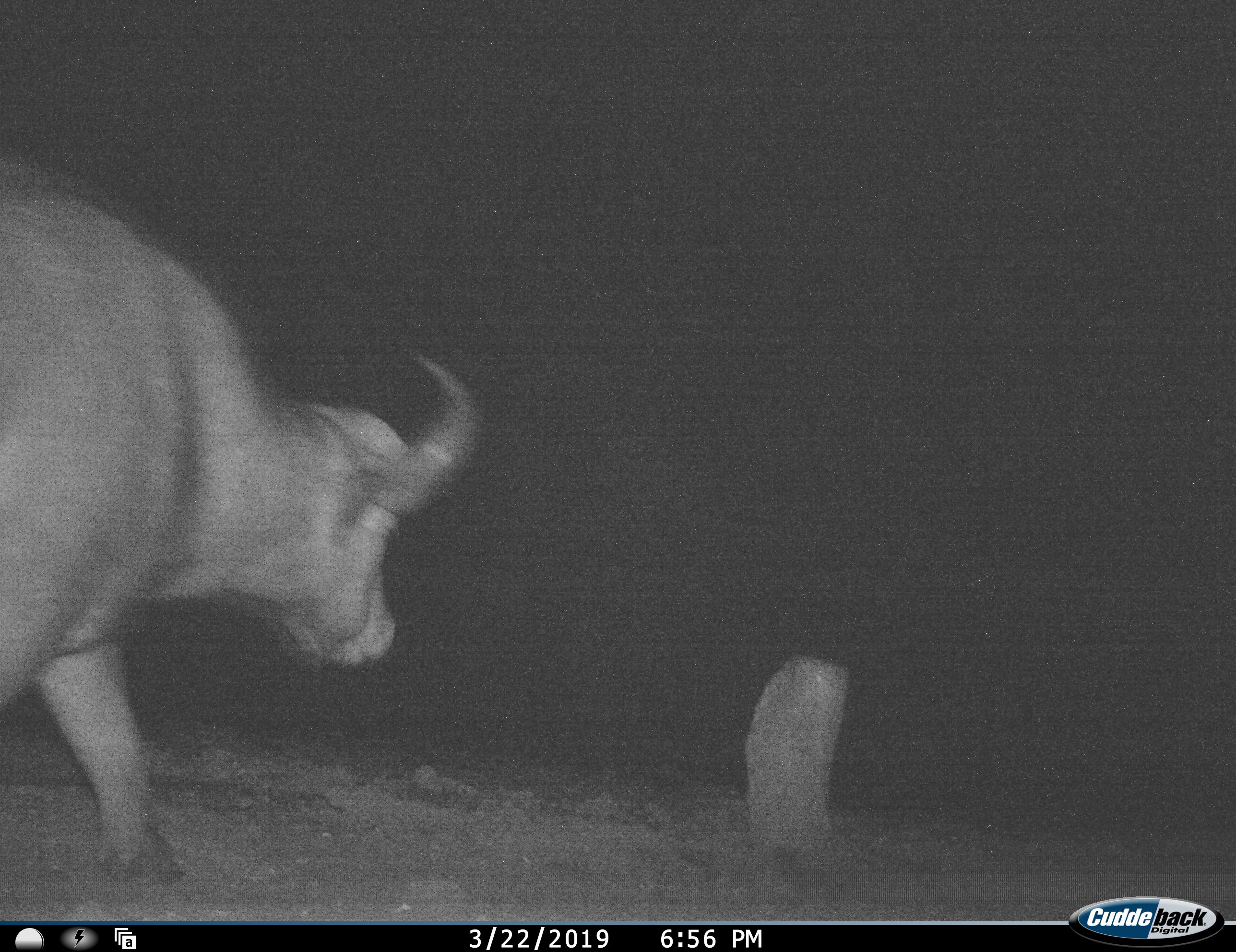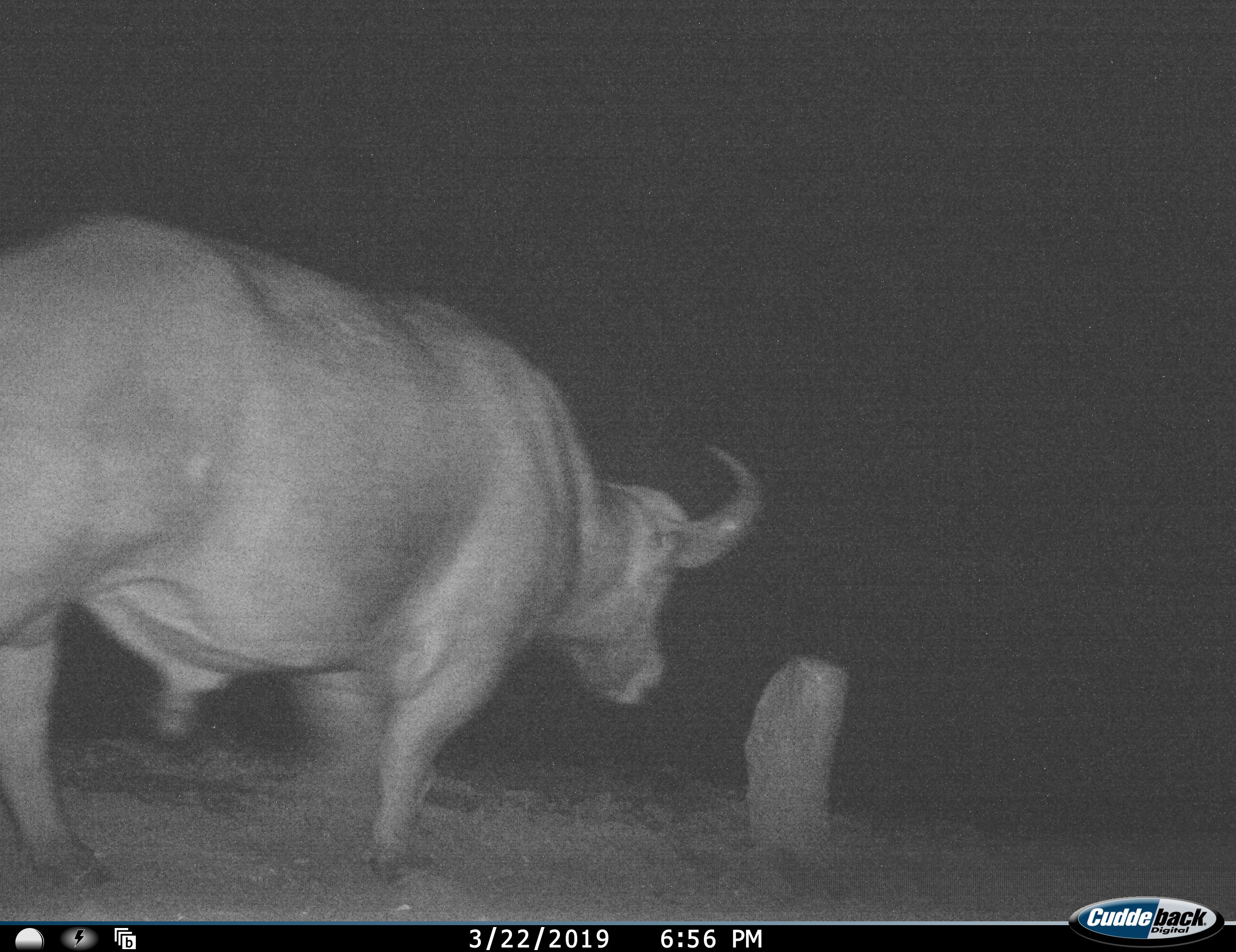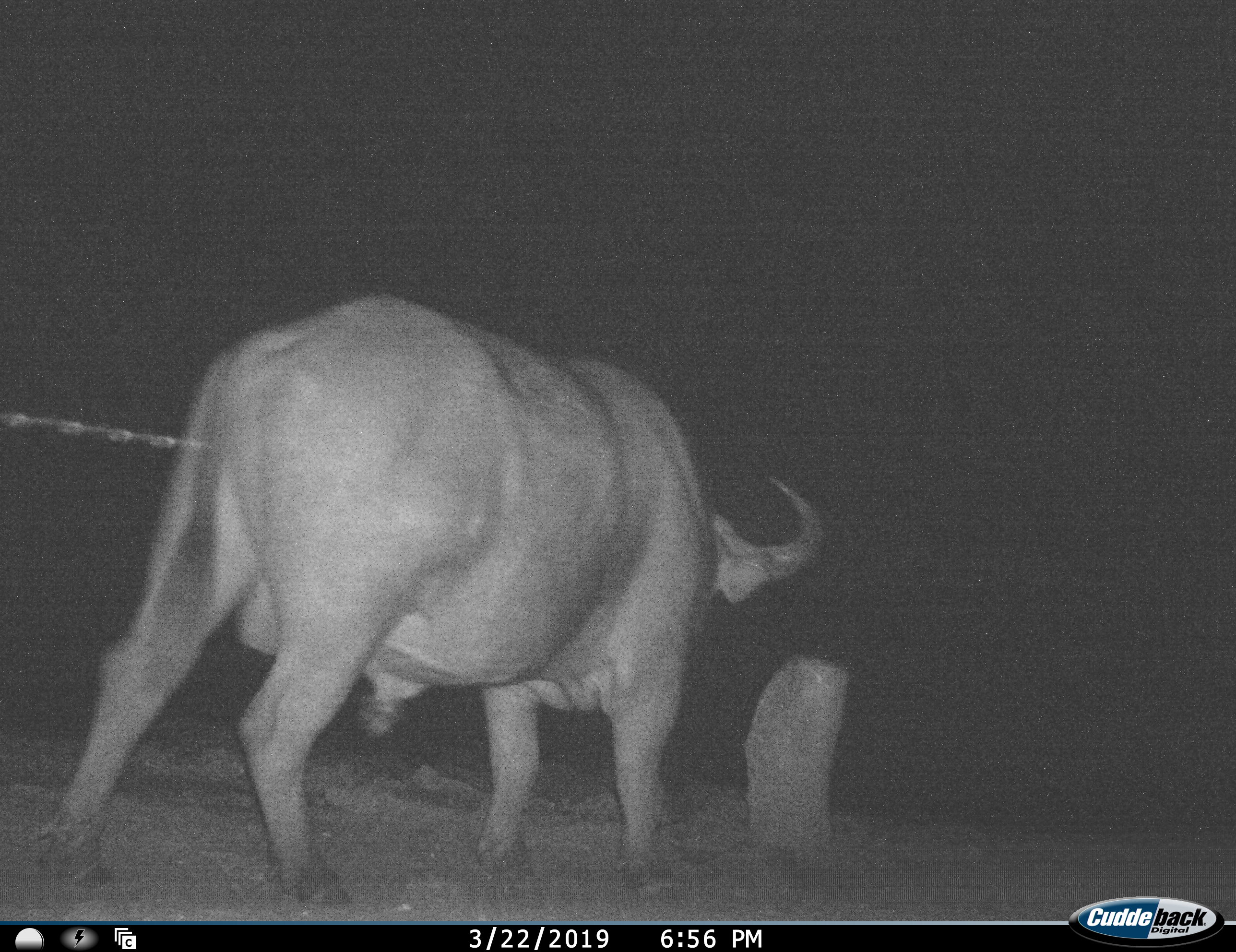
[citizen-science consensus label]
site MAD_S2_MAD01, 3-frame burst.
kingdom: Animalia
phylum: Chordata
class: Mammalia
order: Artiodactyla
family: Bovidae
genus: Syncerus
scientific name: Syncerus caffer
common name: african buffalo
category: buffalo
Buffalo (african buffalo) (Syncerus caffer), count 1. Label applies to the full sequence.